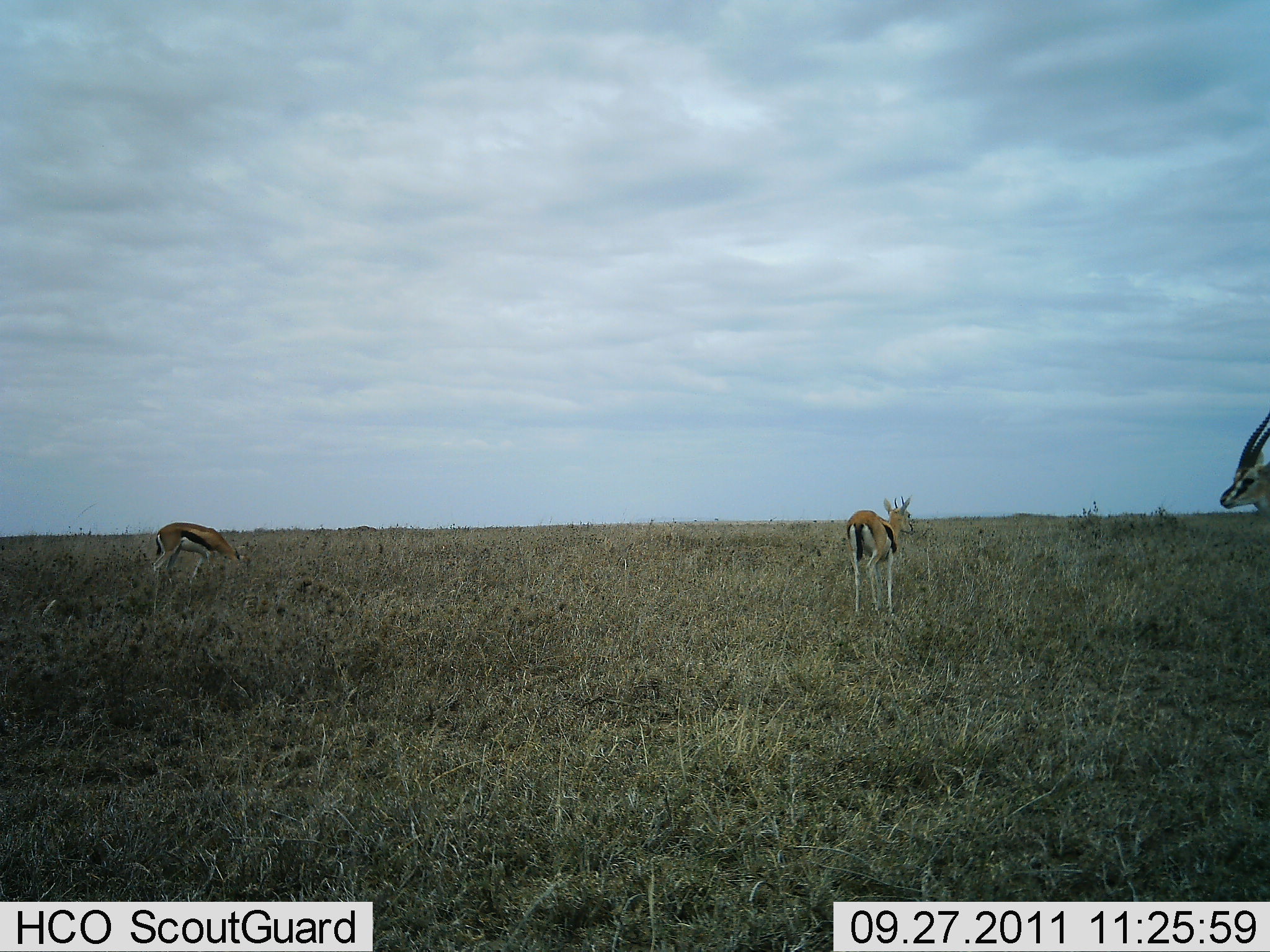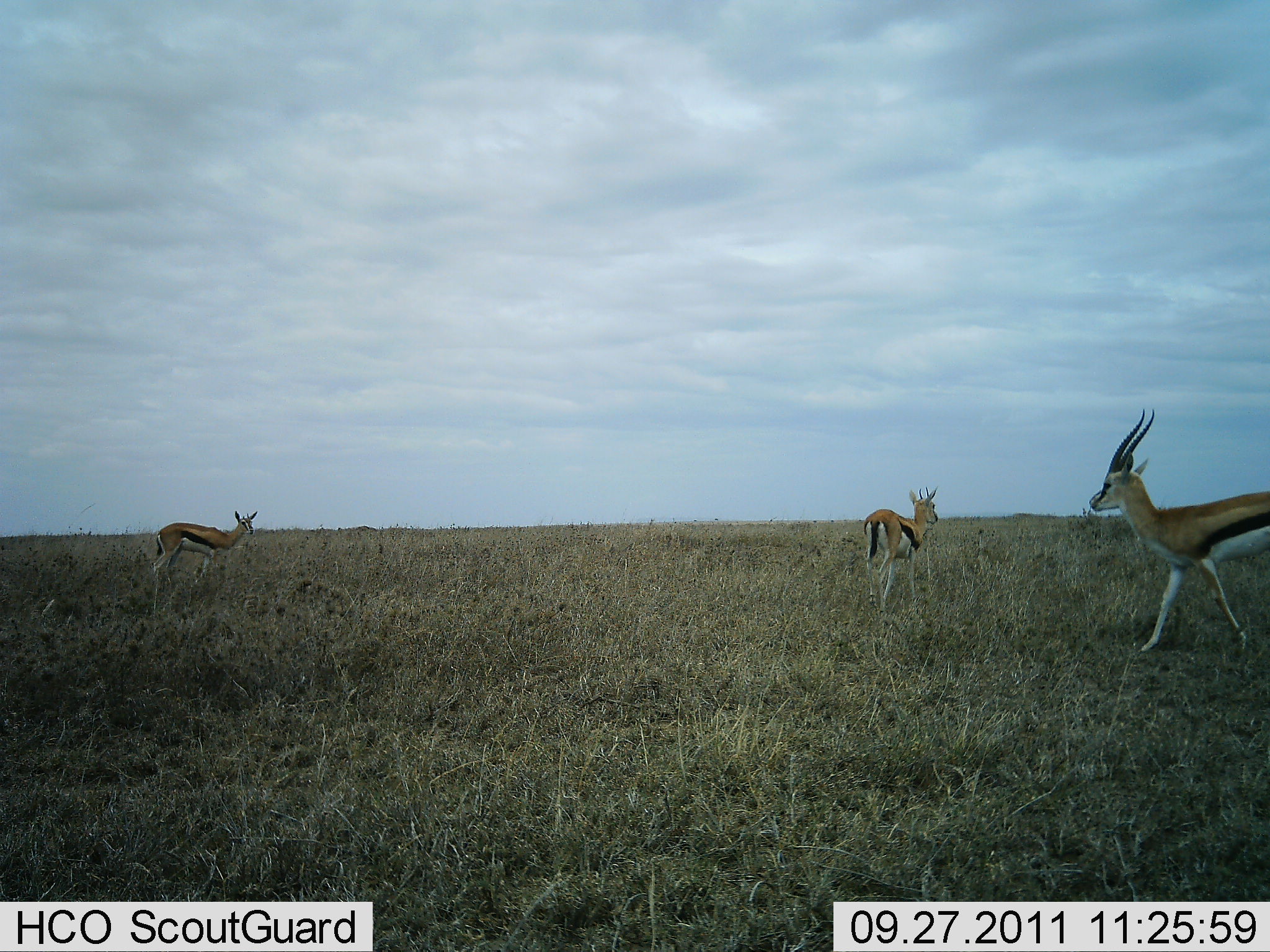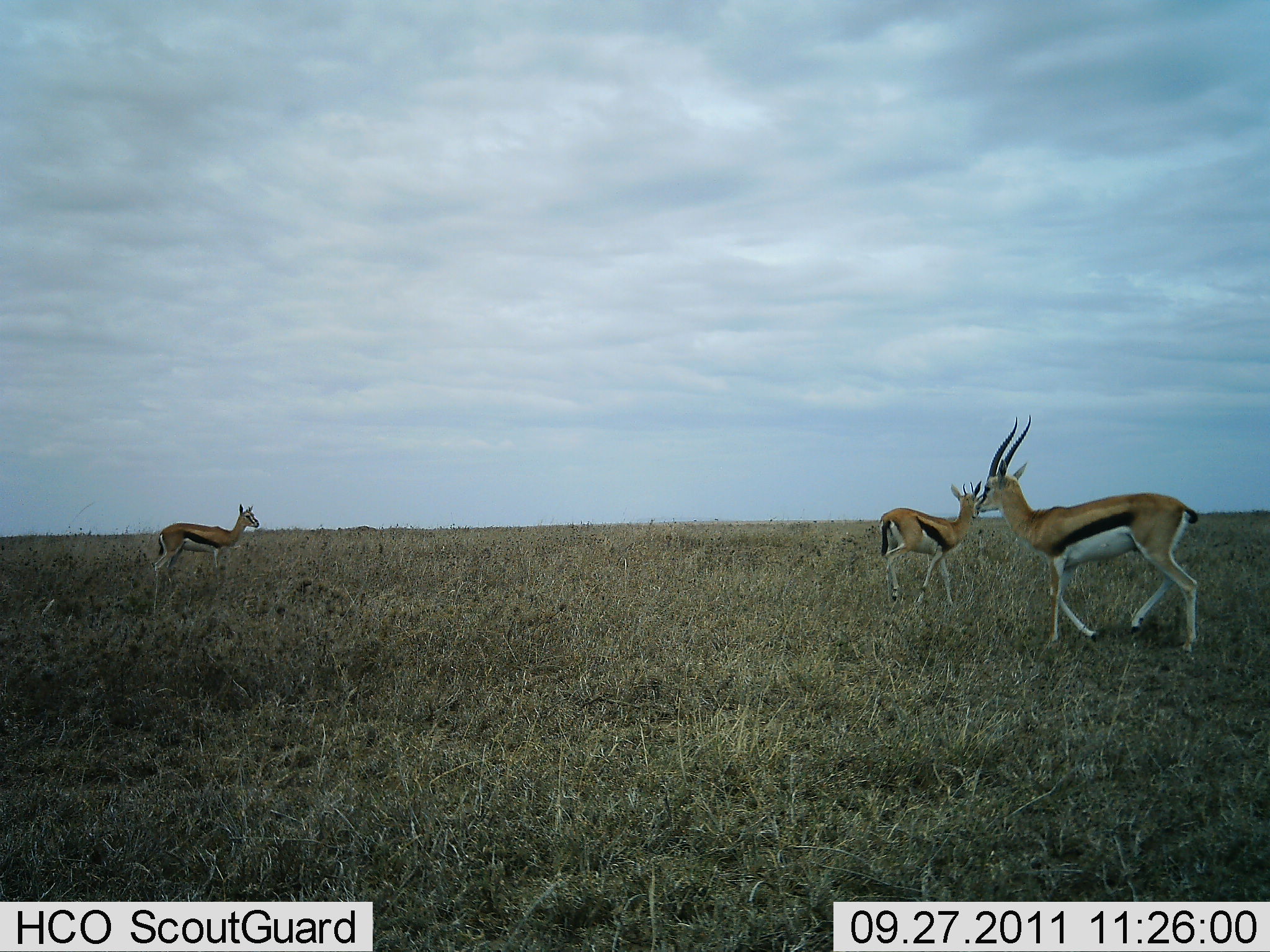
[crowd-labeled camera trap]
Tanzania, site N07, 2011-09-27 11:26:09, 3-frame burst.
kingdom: Animalia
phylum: Chordata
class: Mammalia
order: Artiodactyla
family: Bovidae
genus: Eudorcas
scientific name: Eudorcas thomsonii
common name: thomson's gazelle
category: gazellethomsons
Gazellethomsons (thomson's gazelle) (Eudorcas thomsonii), count 3. Behavior (volunteer vote fractions): standing 53%, resting 0%, moving 93%, interacting 0%. Young present (vote fraction): 7%. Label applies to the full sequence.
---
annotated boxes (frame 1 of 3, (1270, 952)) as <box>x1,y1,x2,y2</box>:
animal: <box>843,495,917,617</box>; <box>148,521,251,581</box>; <box>1217,412,1270,518</box>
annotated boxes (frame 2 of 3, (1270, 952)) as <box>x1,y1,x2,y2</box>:
animal: <box>1088,403,1270,659</box>; <box>862,486,940,615</box>; <box>150,509,261,593</box>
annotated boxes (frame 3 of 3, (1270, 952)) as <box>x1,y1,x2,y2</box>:
animal: <box>969,412,1205,656</box>; <box>877,481,985,609</box>; <box>150,503,261,586</box>